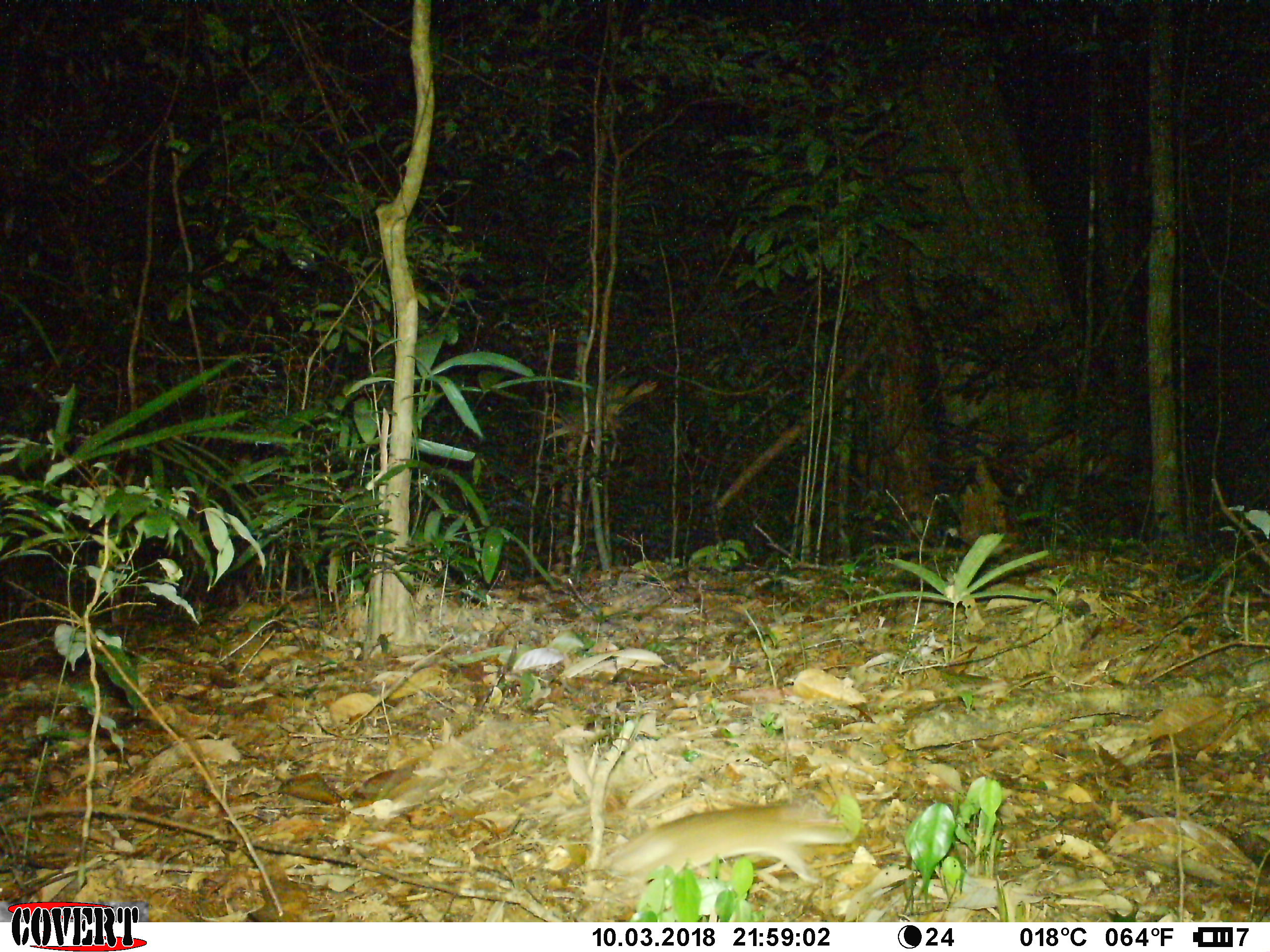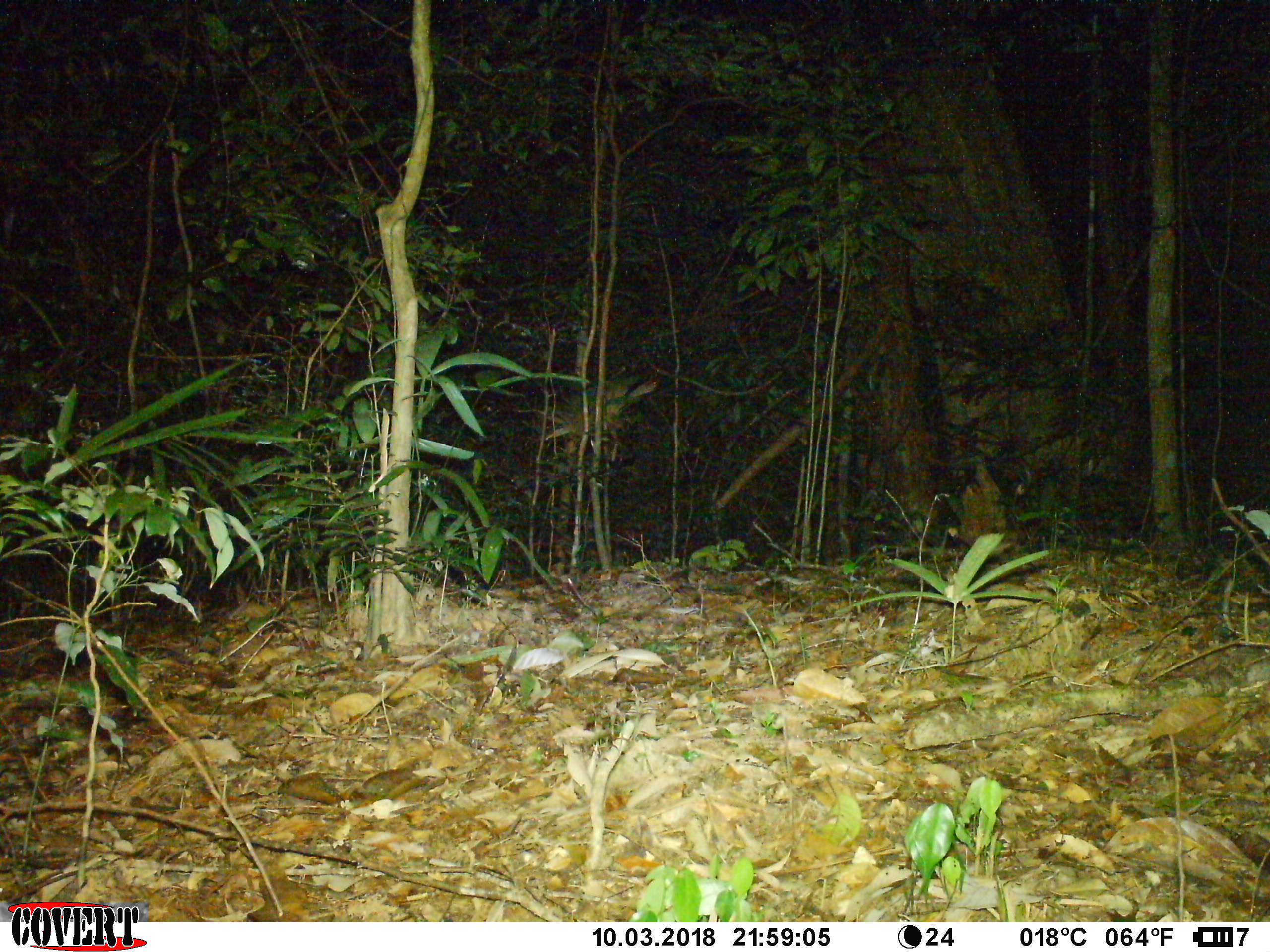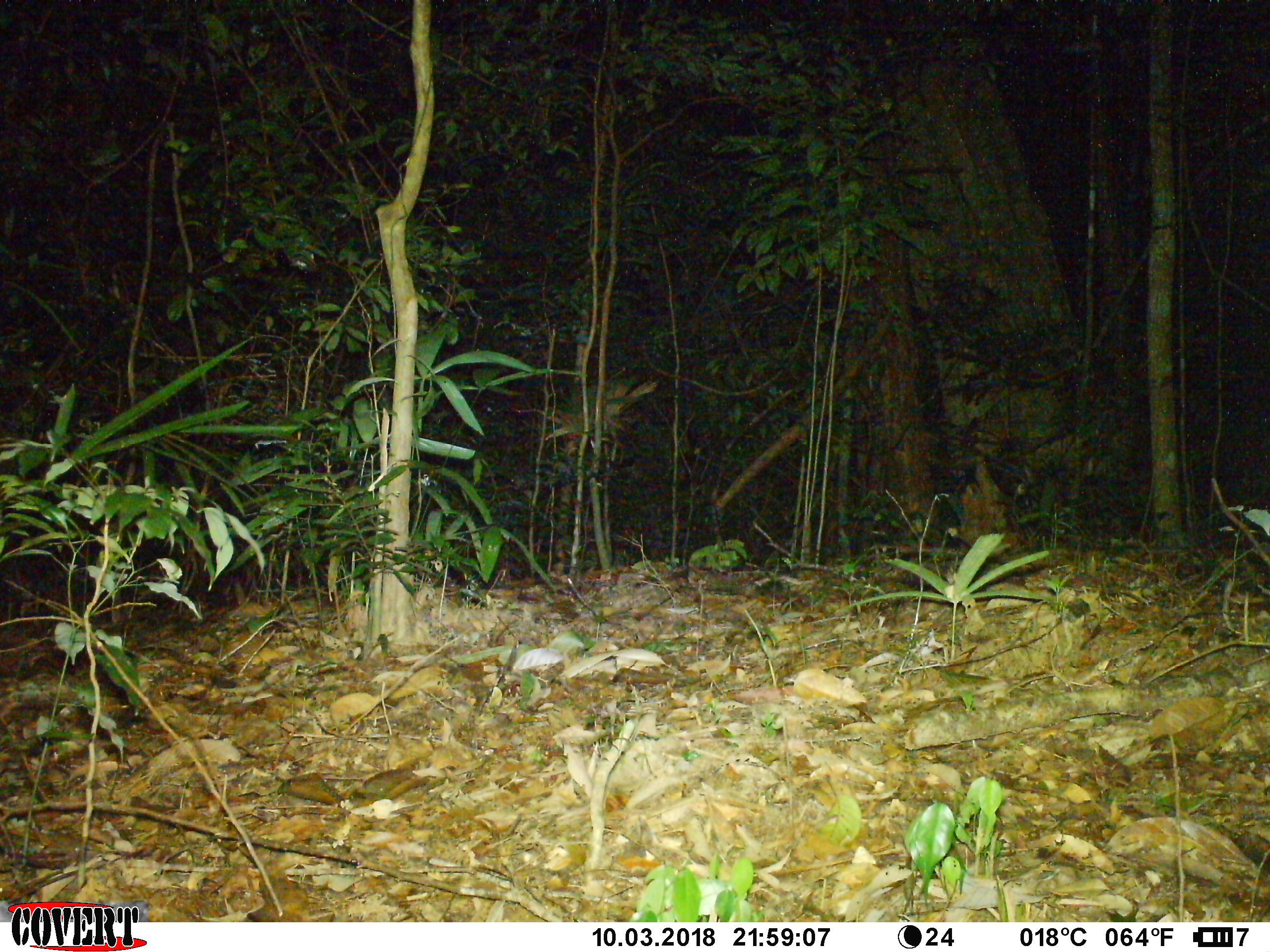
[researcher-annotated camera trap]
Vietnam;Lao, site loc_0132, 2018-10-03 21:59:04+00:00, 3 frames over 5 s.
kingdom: Animalia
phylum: Chordata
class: Mammalia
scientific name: Mammalia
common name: mammal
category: unidentified small mammal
Unidentified small mammal (mammal) (Mammalia). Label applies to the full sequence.